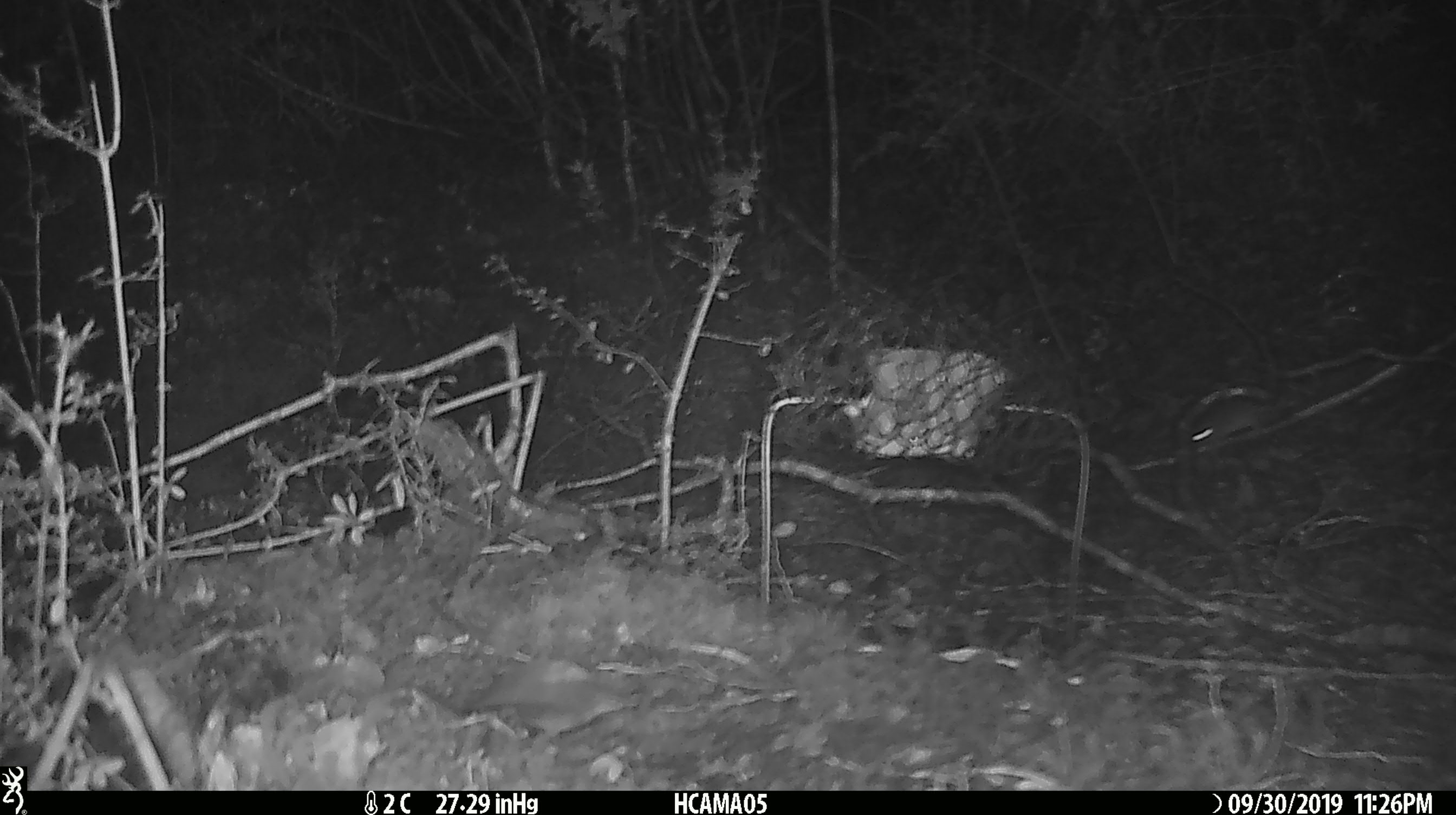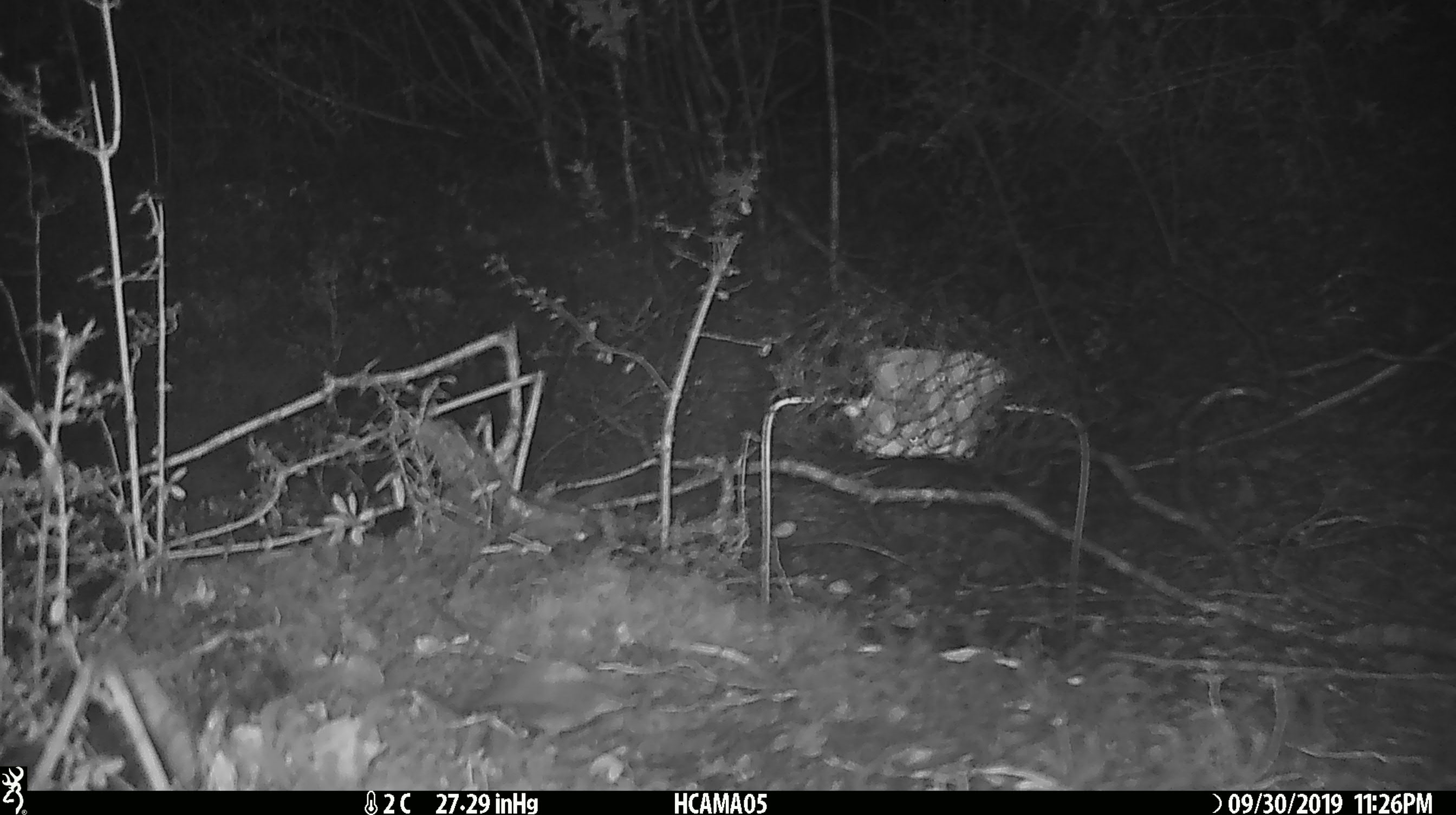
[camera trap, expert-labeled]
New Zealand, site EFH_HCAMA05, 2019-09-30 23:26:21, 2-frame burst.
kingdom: Animalia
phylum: Chordata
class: Mammalia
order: Rodentia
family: Muridae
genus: Mus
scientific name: Mus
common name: mouse